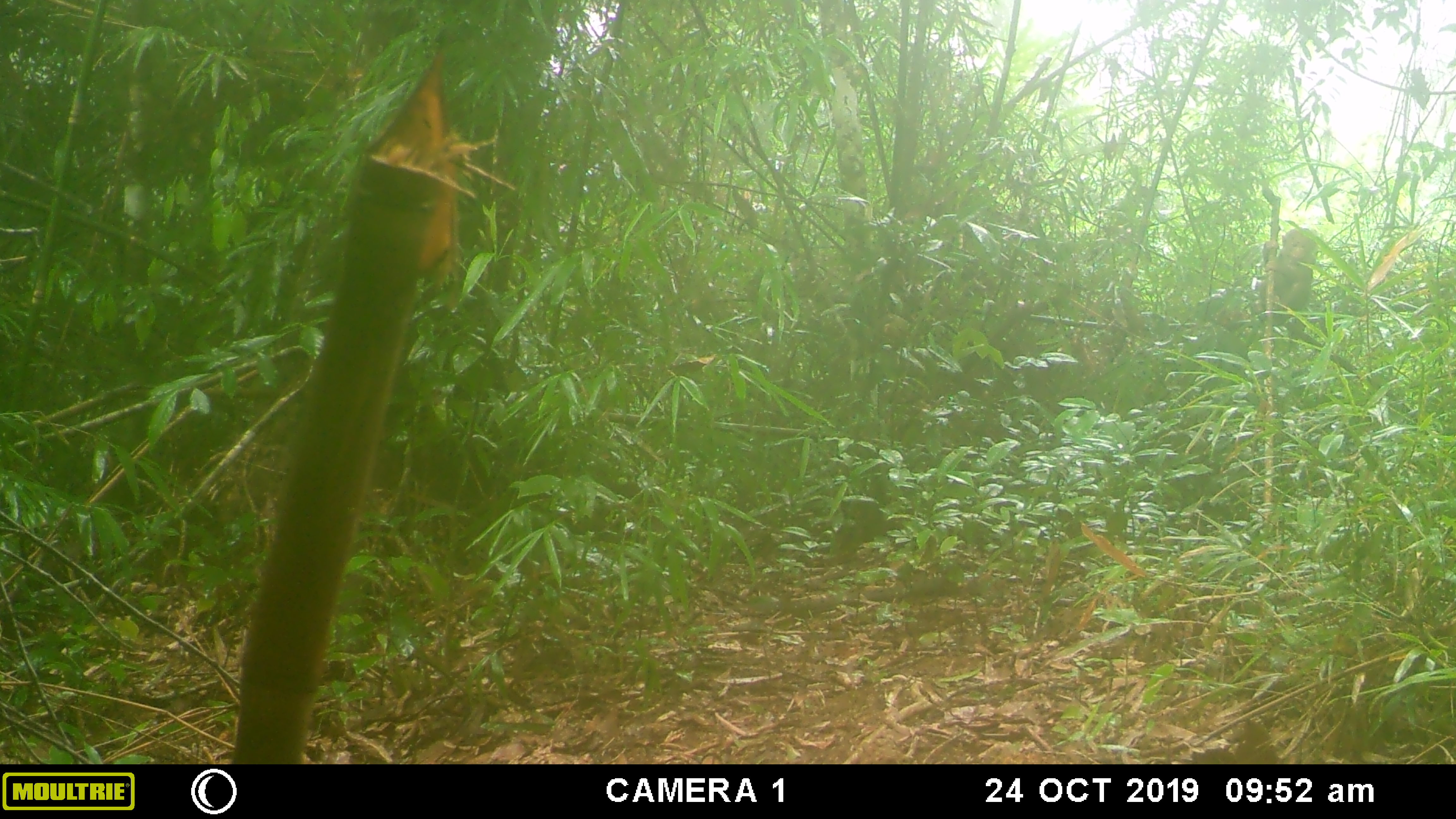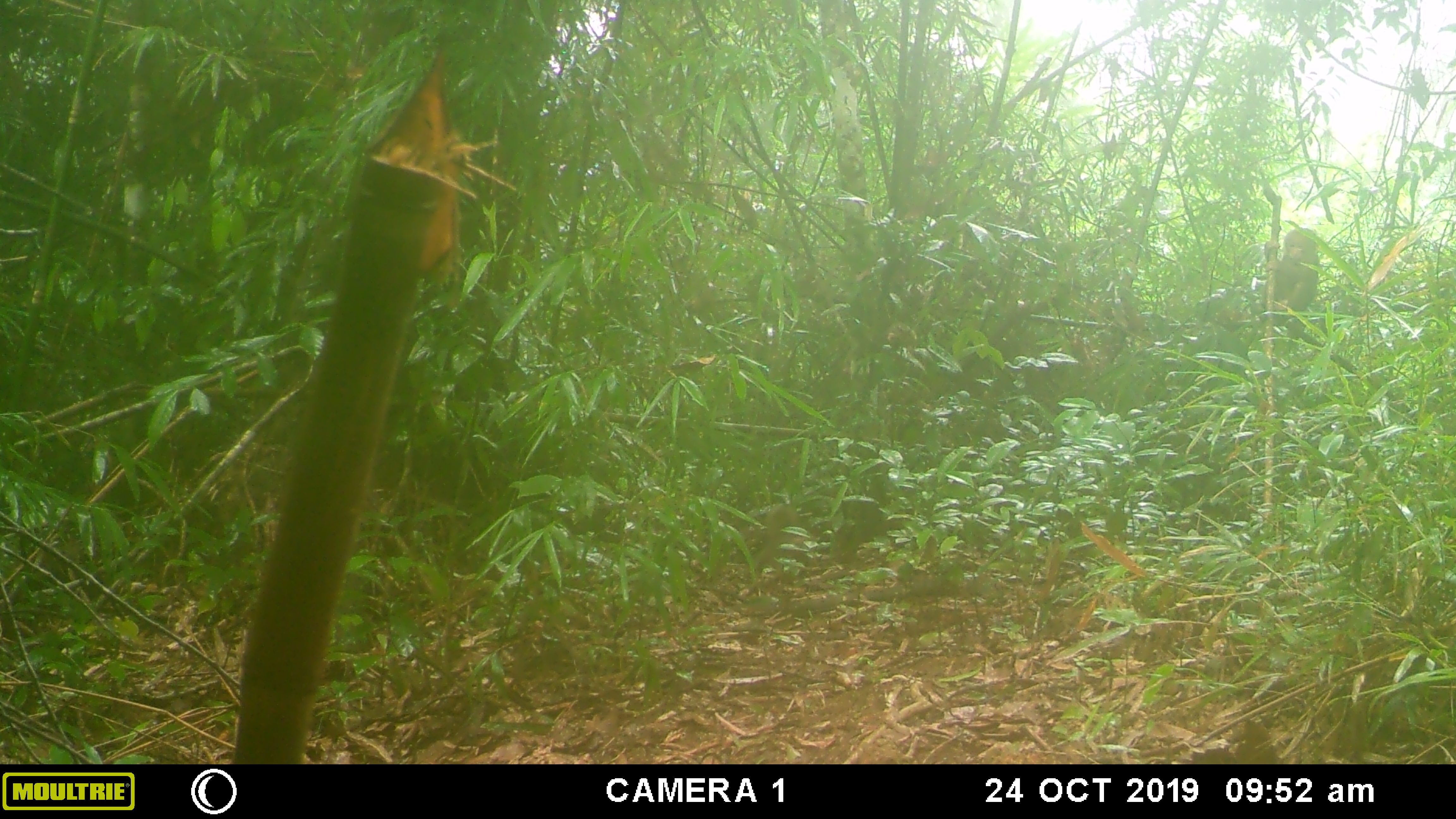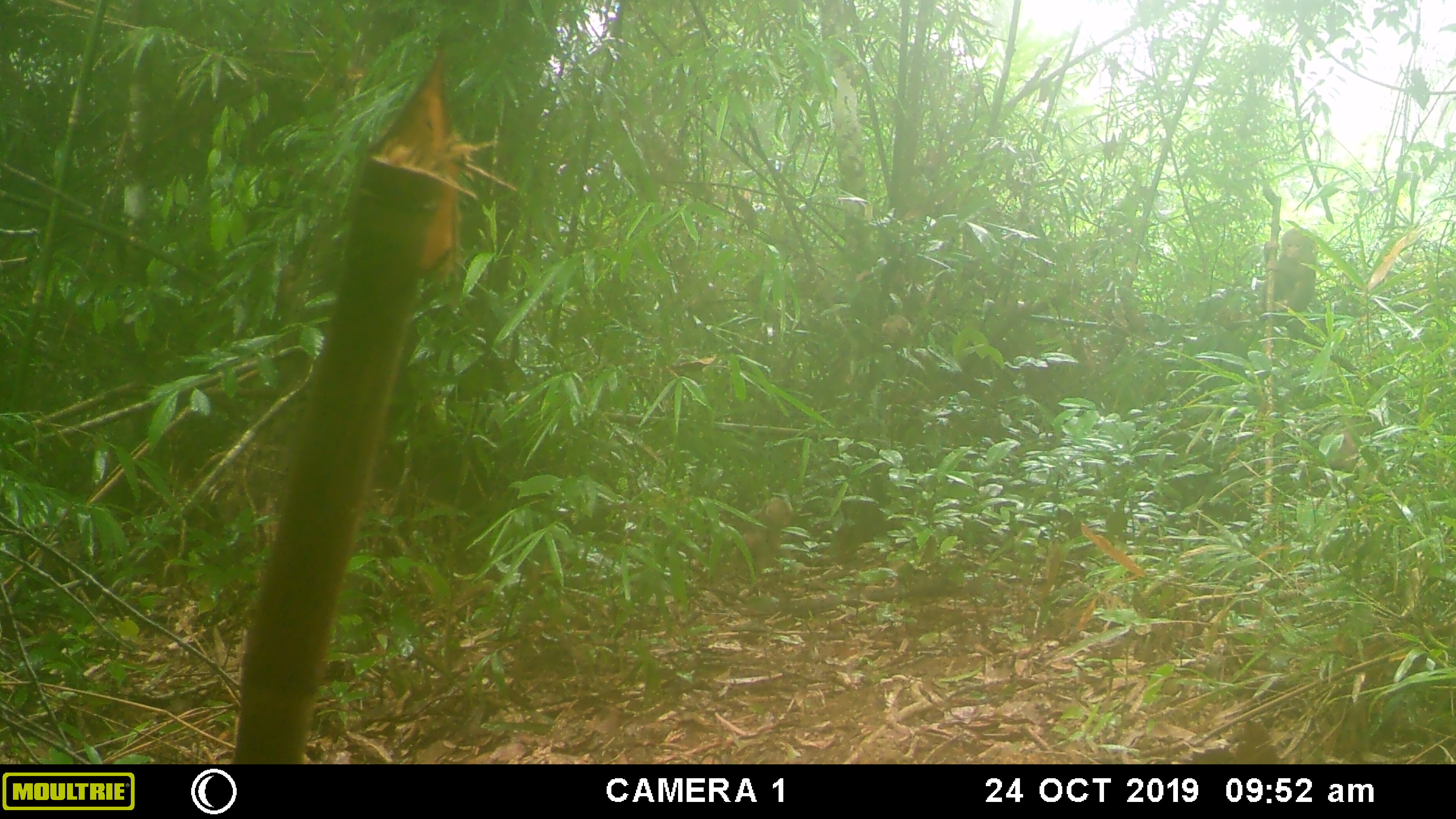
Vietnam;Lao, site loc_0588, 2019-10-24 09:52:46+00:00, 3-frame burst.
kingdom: Animalia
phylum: Chordata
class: Mammalia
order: Primates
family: Cercopithecidae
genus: Macaca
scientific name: Macaca arctoides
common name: stump-tailed macaque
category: stump tailed macaque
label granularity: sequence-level